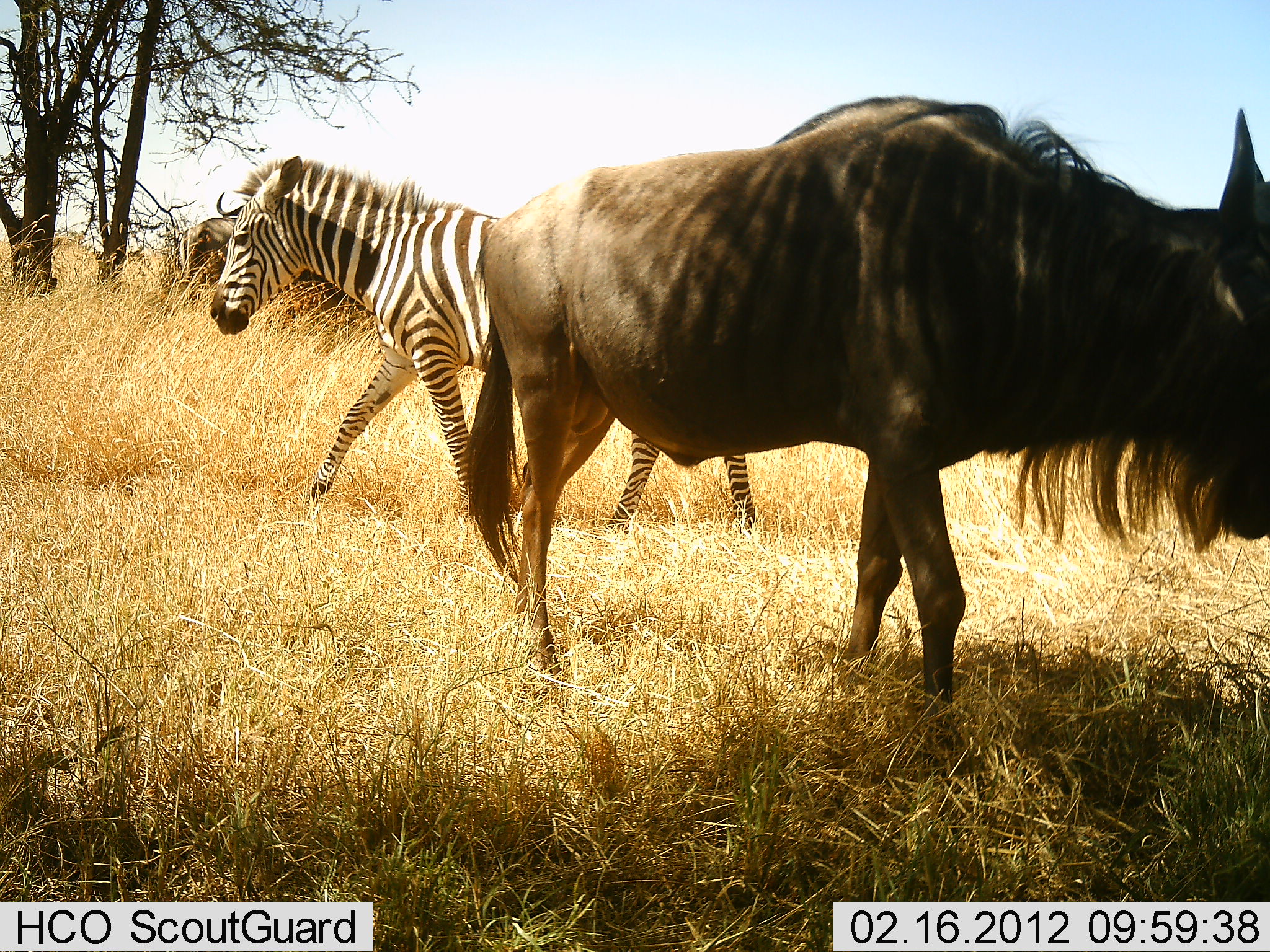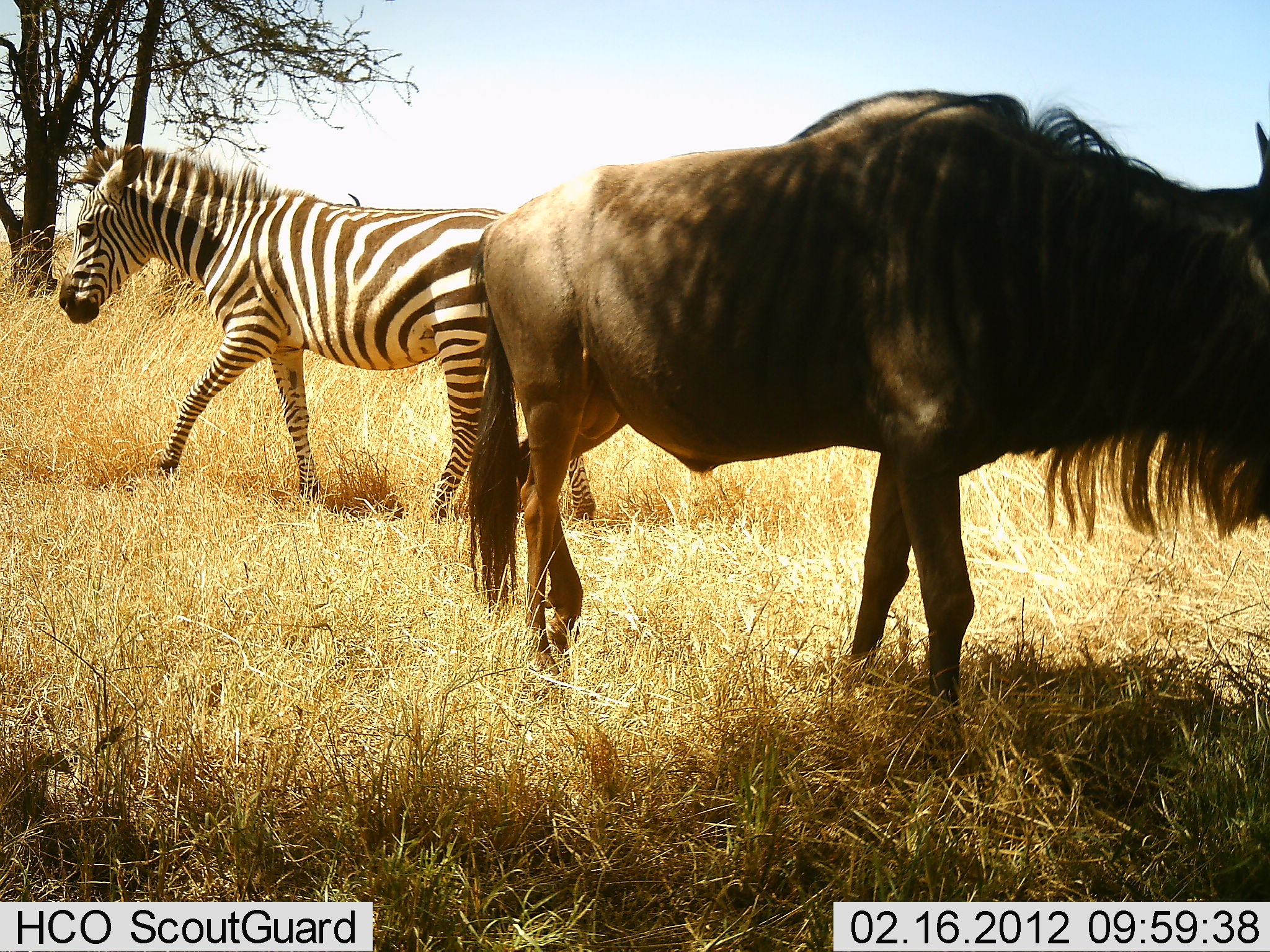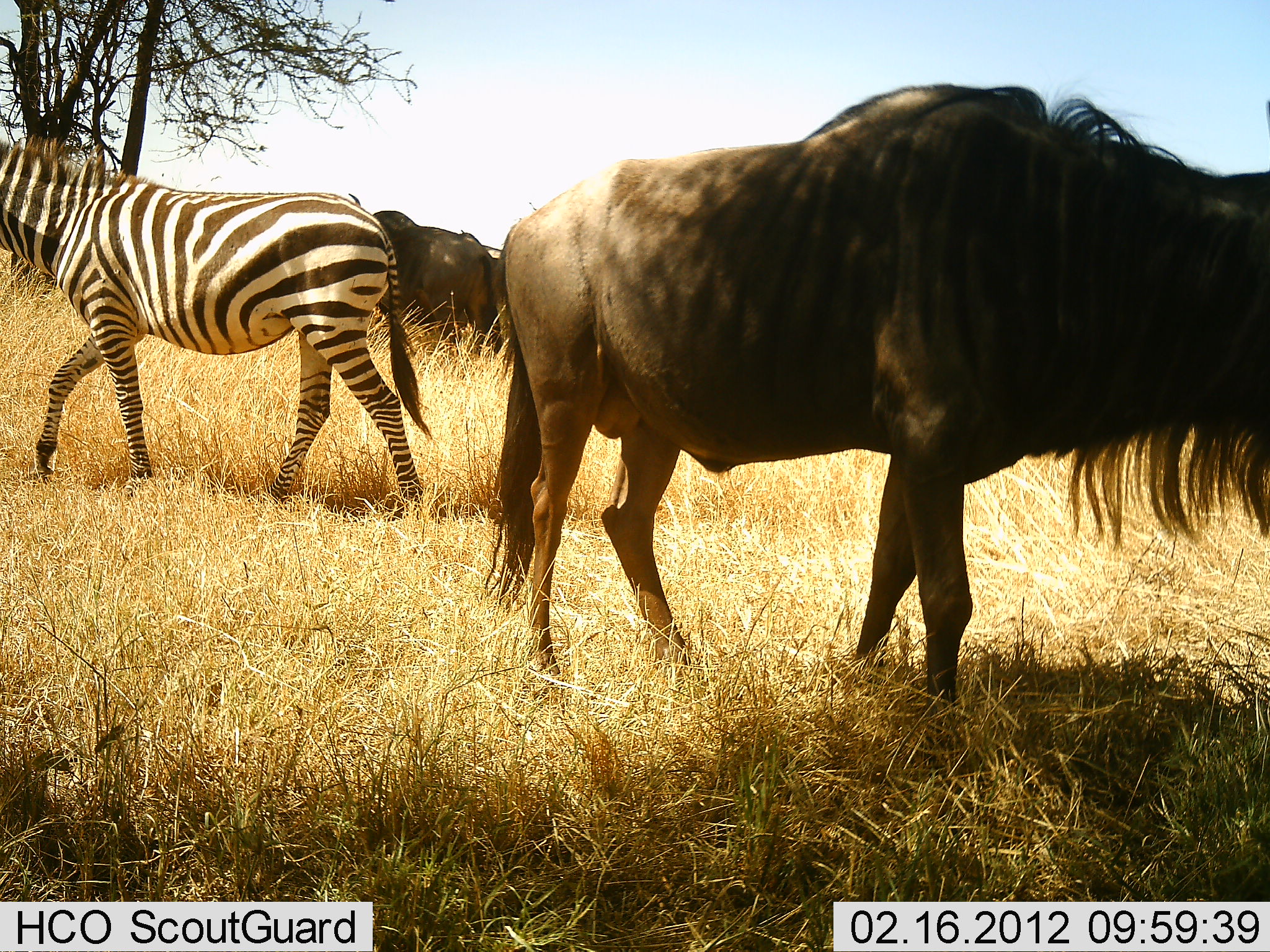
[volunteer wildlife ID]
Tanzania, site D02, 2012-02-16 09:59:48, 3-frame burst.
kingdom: Animalia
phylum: Chordata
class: Mammalia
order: Artiodactyla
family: Bovidae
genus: Connochaetes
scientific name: Connochaetes taurinus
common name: blue wildebeest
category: wildebeest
Wildebeest (blue wildebeest) (Connochaetes taurinus), count 1. Behavior (volunteer vote fractions): standing 77%, resting 8%, moving 38%, interacting 0%. Young present (vote fraction): 0%. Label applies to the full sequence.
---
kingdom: Animalia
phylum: Chordata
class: Mammalia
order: Perissodactyla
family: Equidae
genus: Equus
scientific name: Equus quagga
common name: plains zebra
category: zebra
Zebra (plains zebra) (Equus quagga), count 1. Behavior (volunteer vote fractions): standing 23%, resting 0%, moving 92%, interacting 0%. Young present (vote fraction): 0%. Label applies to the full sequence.